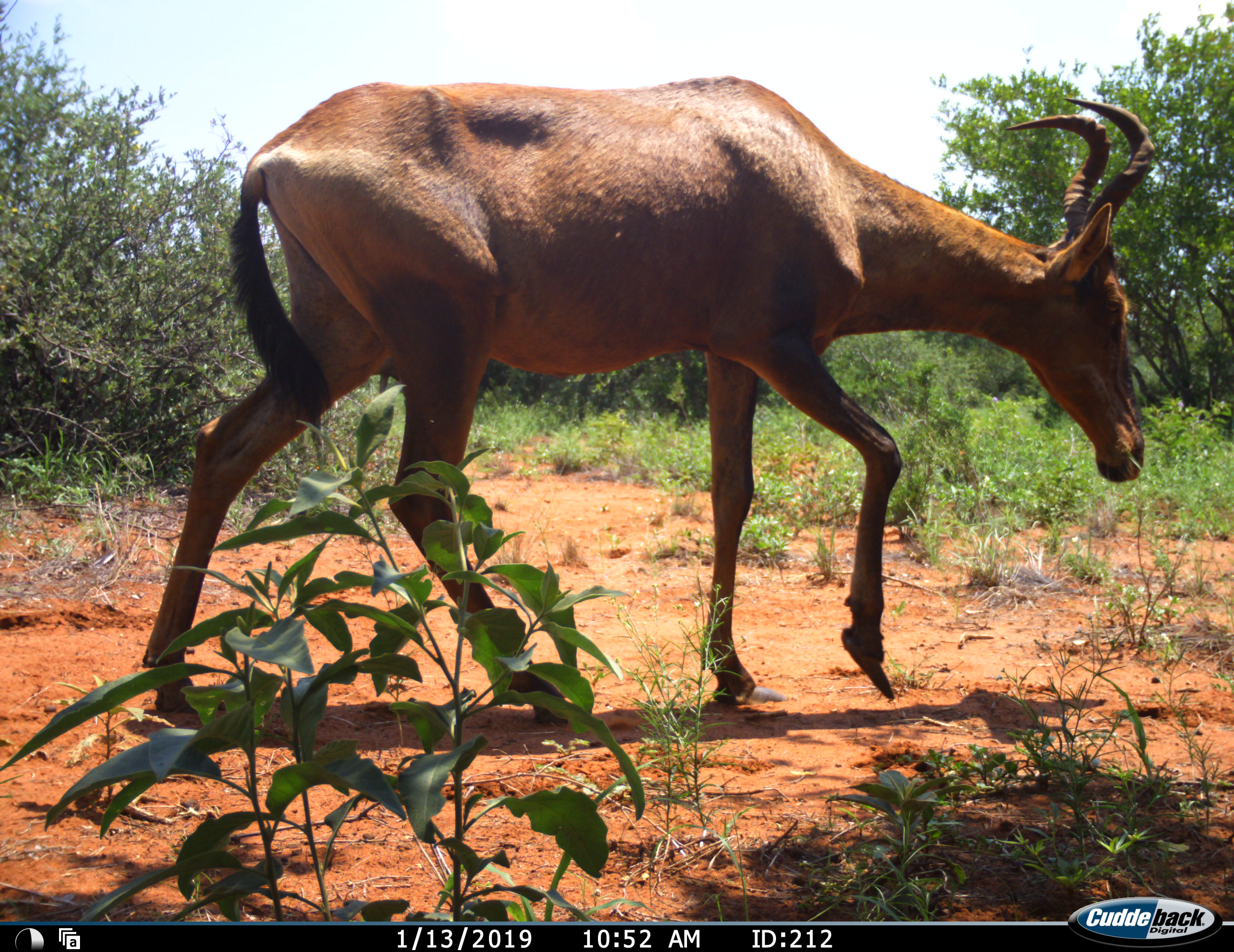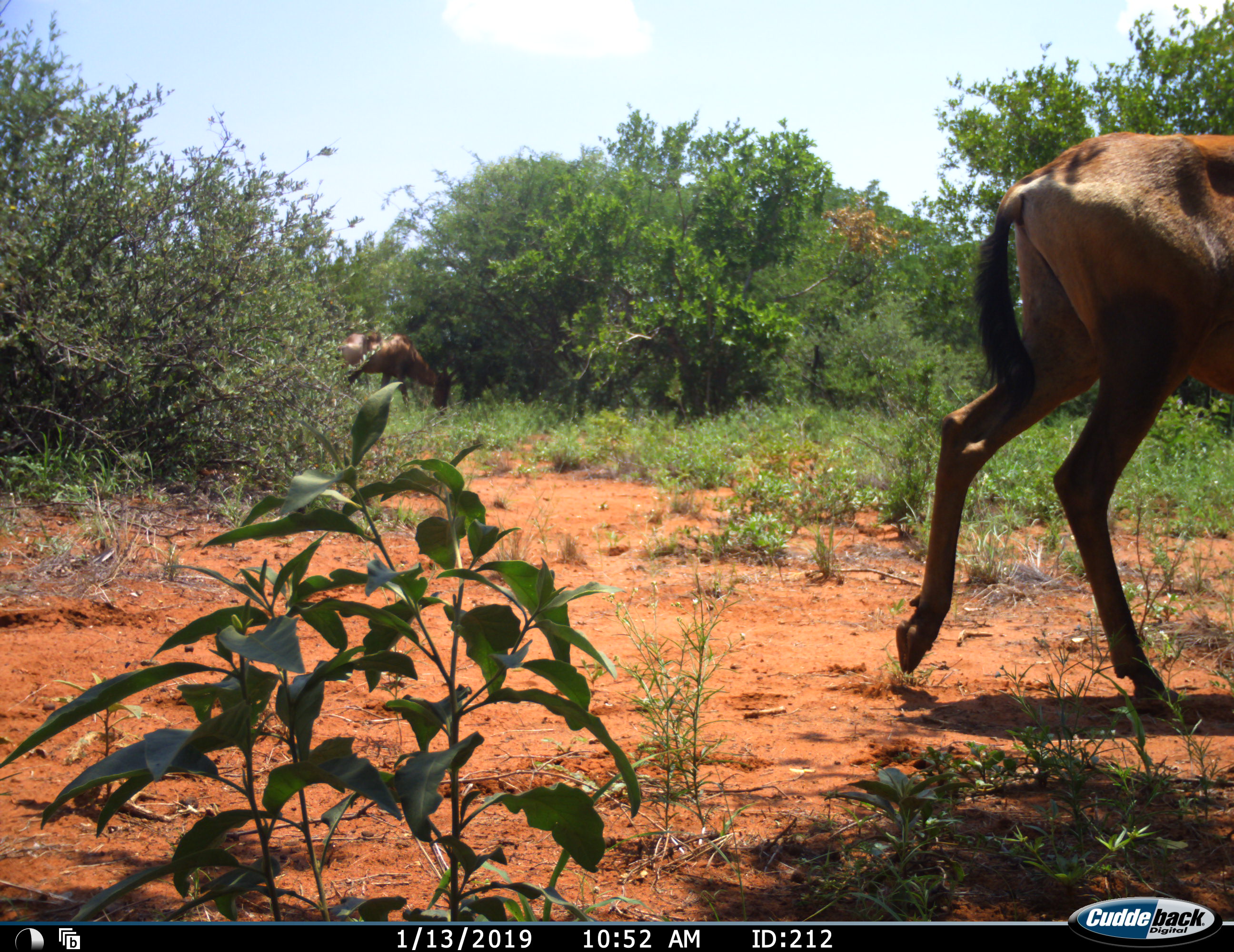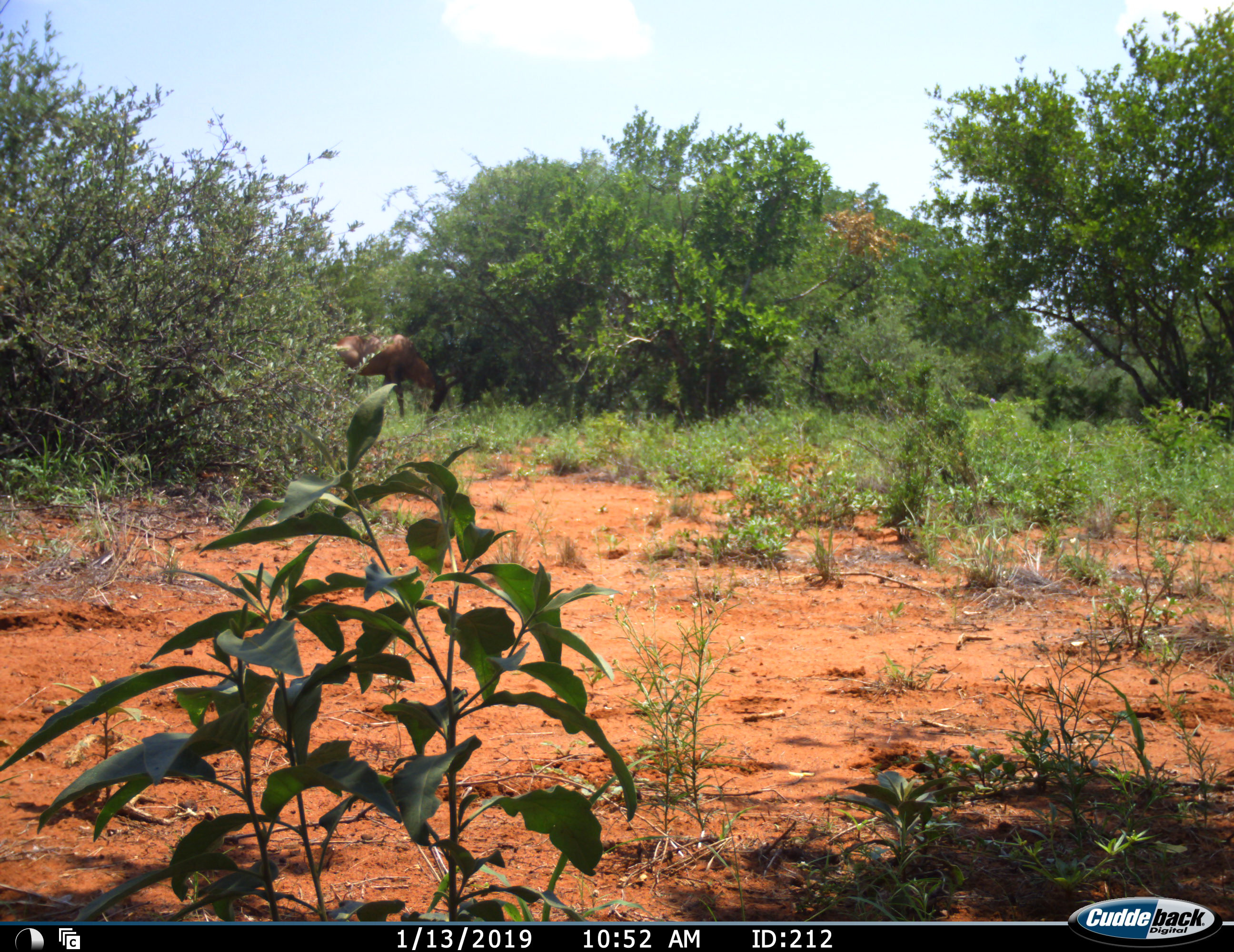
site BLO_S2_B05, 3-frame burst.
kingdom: Animalia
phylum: Chordata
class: Mammalia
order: Artiodactyla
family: Bovidae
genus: Alcelaphus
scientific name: Alcelaphus buselaphus caama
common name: red hartebeest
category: hartebeestred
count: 2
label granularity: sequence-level